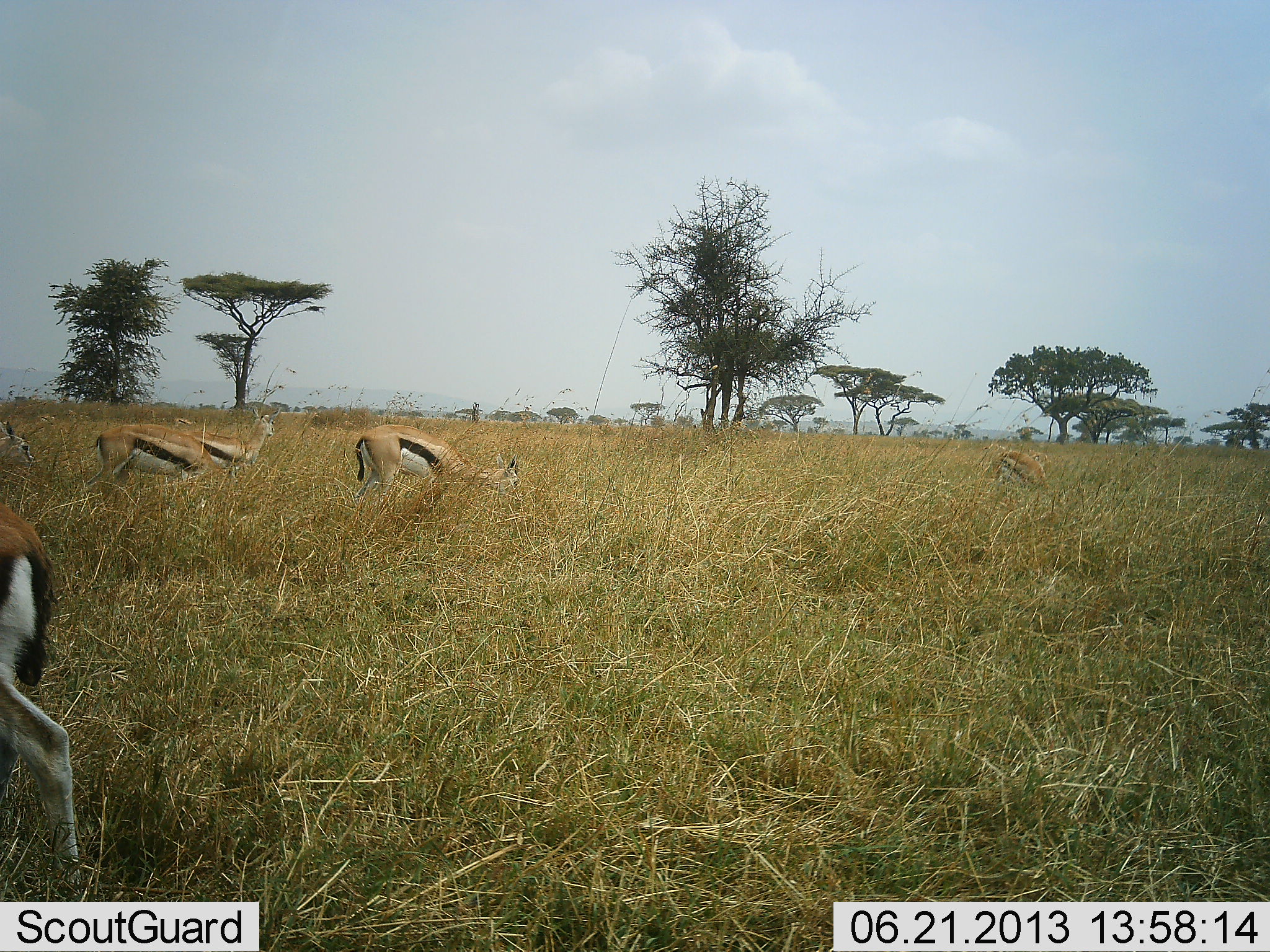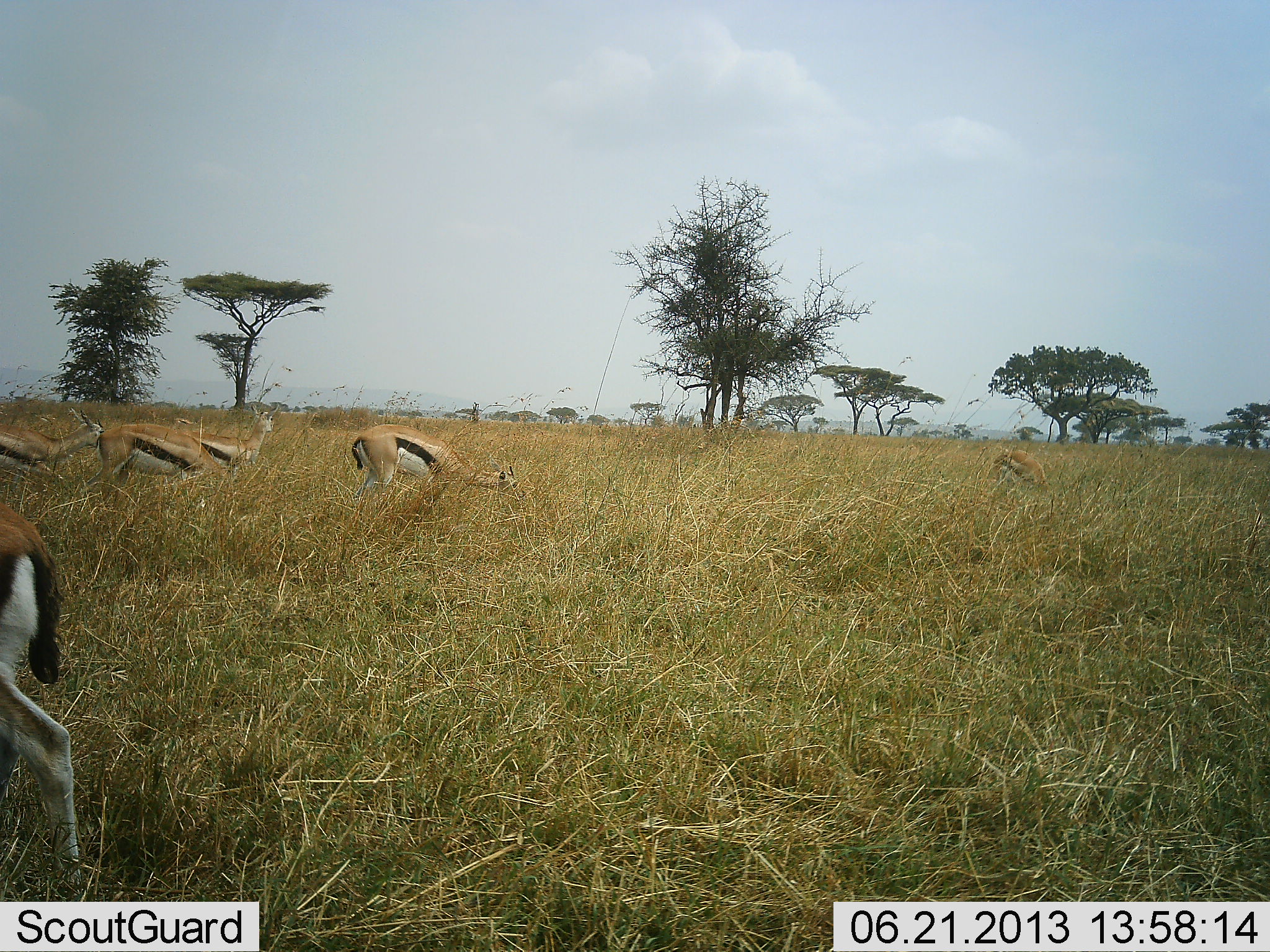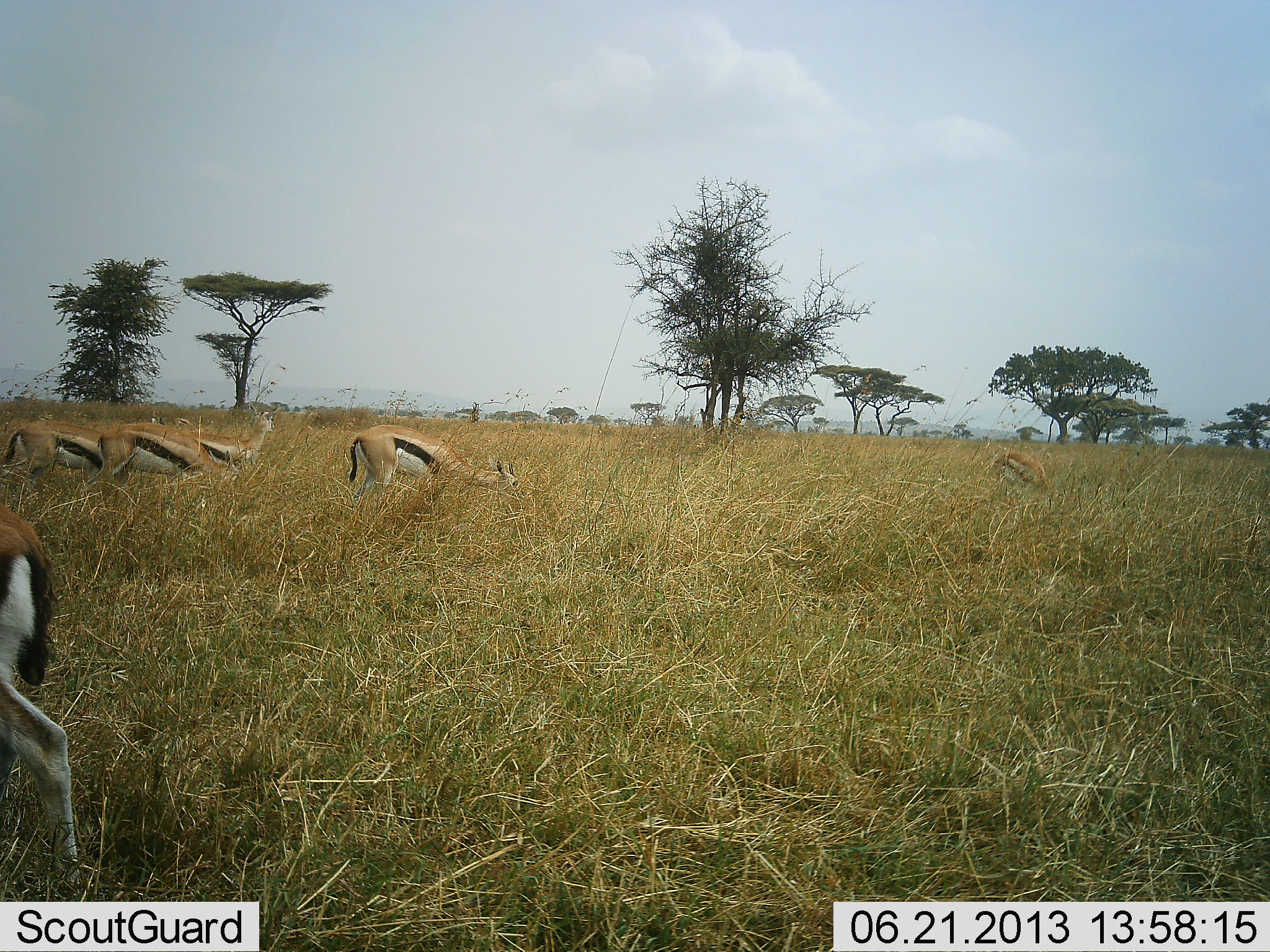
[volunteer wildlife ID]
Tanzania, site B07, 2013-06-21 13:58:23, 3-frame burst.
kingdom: Animalia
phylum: Chordata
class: Mammalia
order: Artiodactyla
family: Bovidae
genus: Eudorcas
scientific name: Eudorcas thomsonii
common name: thomson's gazelle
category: gazellethomsons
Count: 6.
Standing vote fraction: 54%.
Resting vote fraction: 0%.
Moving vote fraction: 43%.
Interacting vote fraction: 3%.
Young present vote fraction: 0%.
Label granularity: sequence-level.